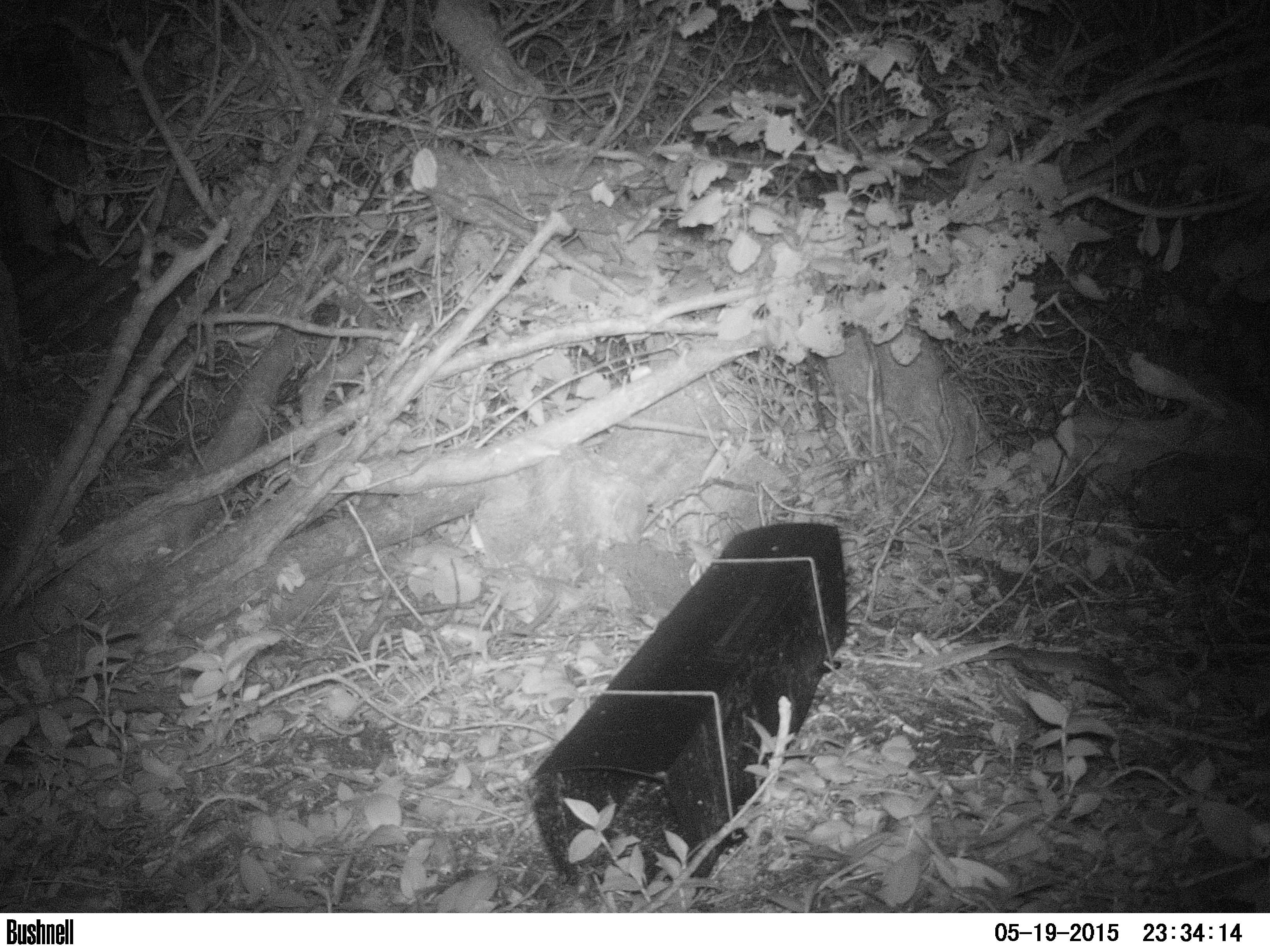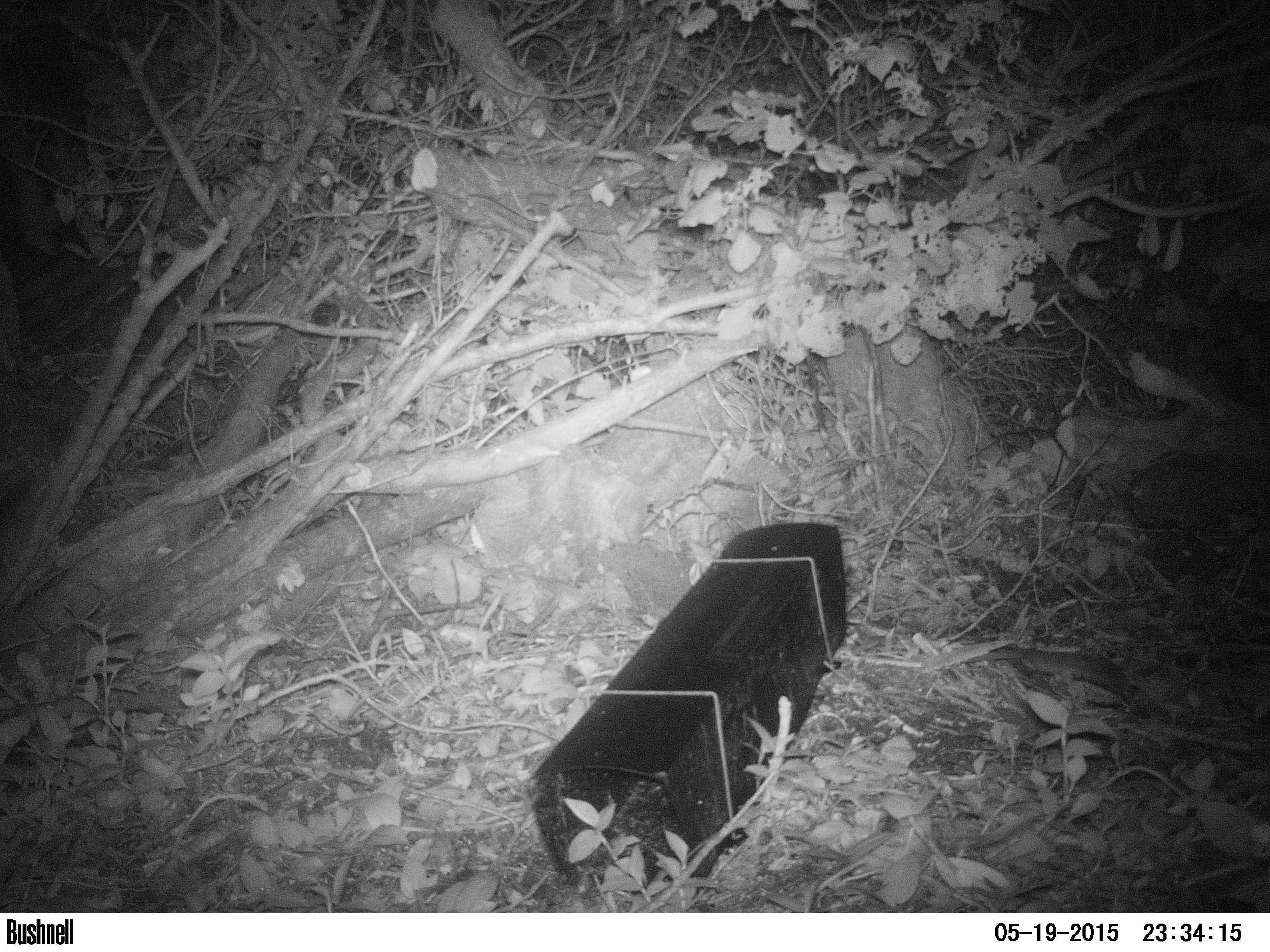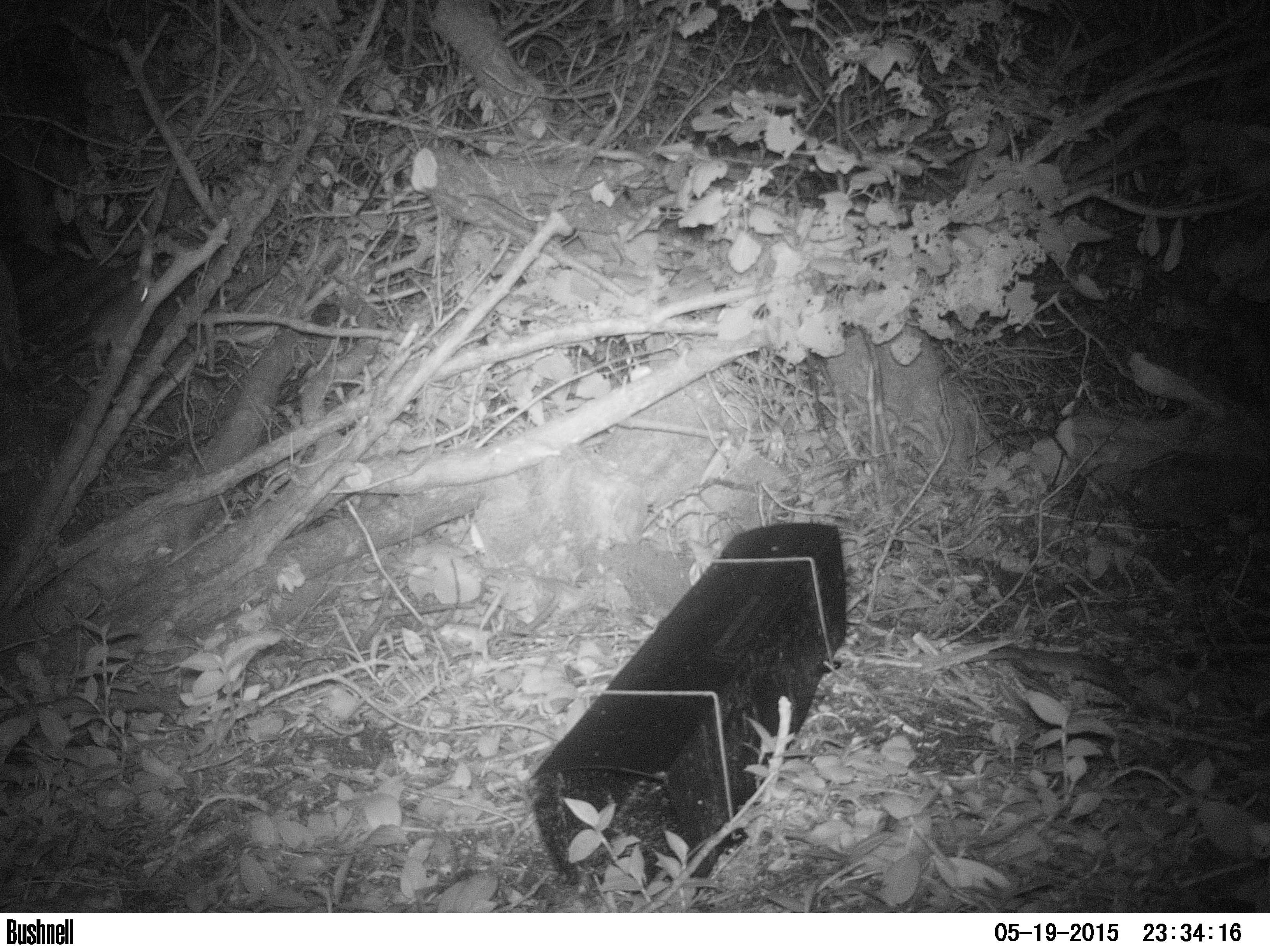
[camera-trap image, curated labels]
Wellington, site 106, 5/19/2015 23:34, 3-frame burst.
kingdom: Animalia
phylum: Chordata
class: Mammalia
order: Rodentia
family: Muridae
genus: Rattus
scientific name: Rattus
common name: rat